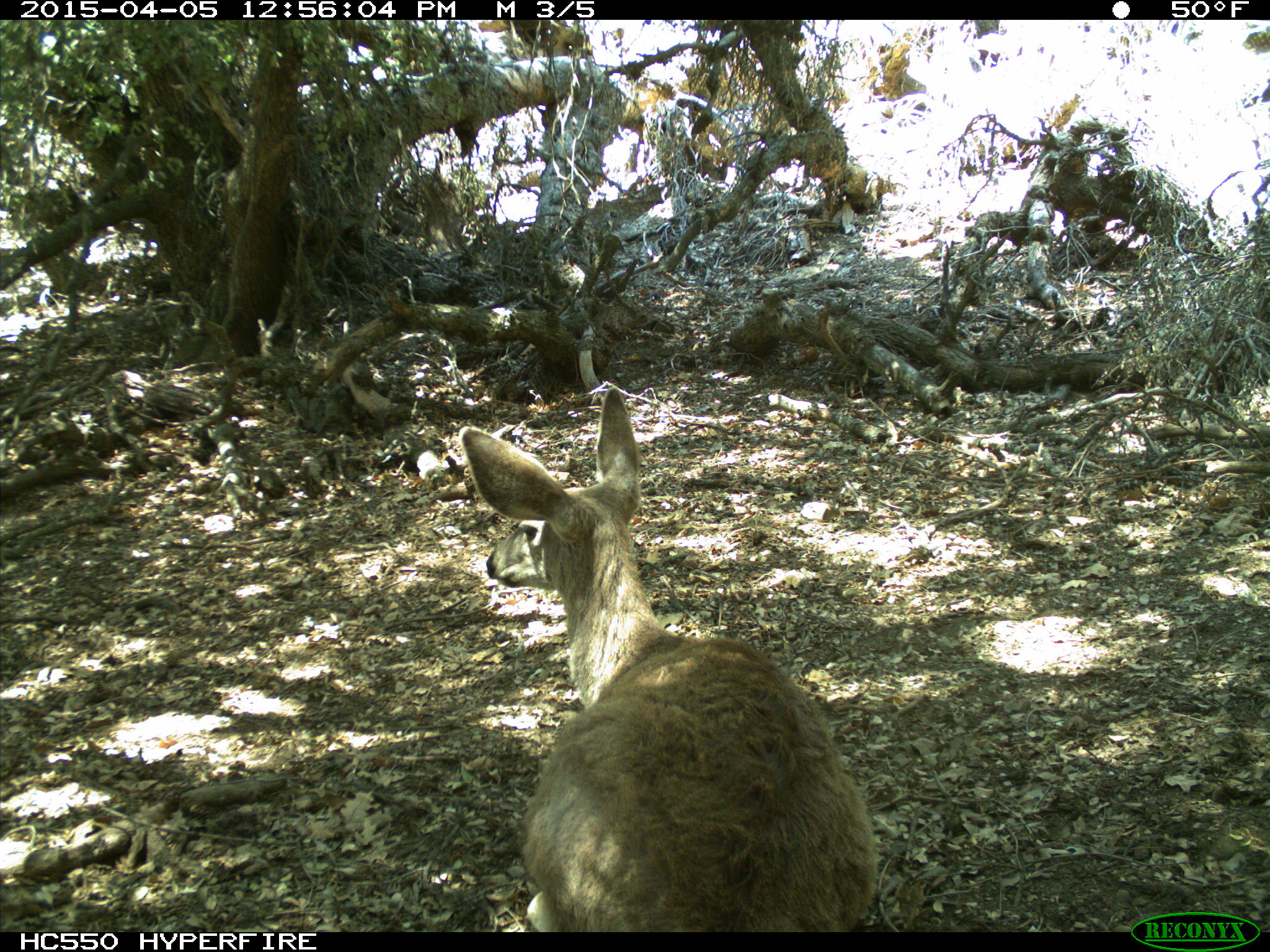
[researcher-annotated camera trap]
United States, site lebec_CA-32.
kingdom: Animalia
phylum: Chordata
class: Mammalia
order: Artiodactyla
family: Cervidae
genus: Odocoileus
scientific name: Odocoileus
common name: deer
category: unidentified deer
Unidentified deer (deer) (Odocoileus).